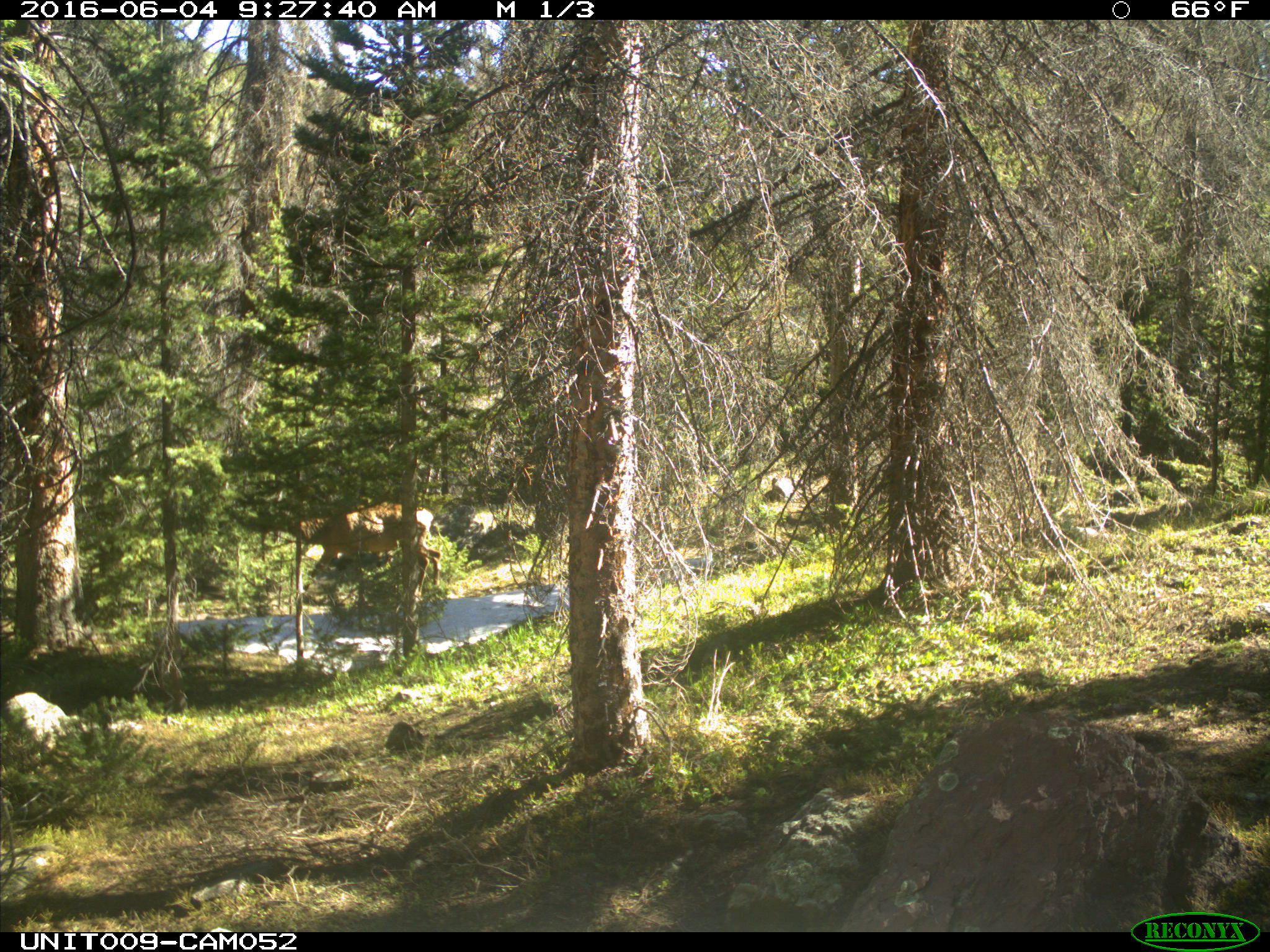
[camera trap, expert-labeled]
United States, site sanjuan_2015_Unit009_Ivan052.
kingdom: Animalia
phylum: Chordata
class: Mammalia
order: Artiodactyla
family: Cervidae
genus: Cervus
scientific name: Cervus elaphus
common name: red deer